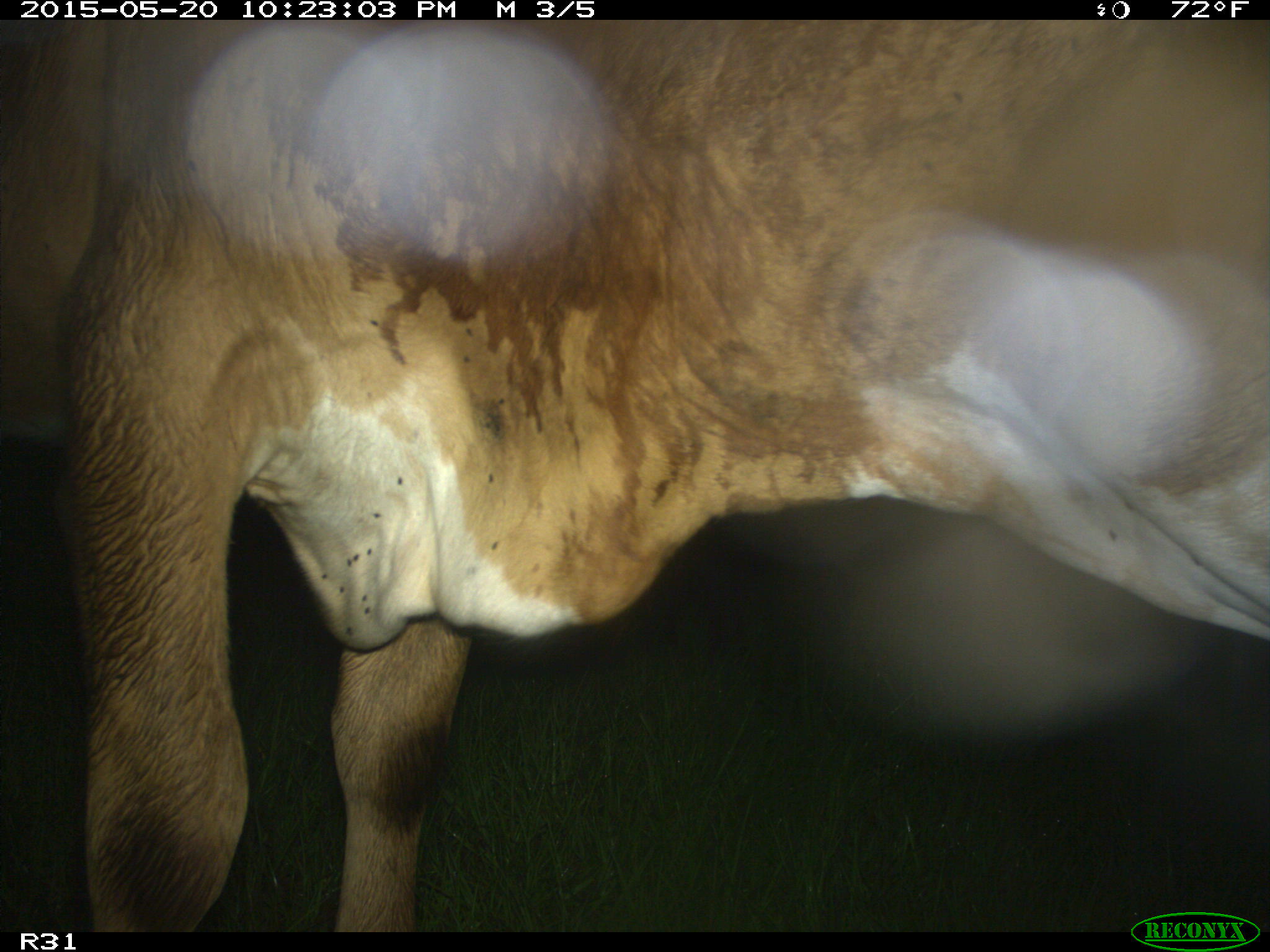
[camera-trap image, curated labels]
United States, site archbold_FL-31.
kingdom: Animalia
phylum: Chordata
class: Mammalia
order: Artiodactyla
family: Bovidae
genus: Bos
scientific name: Bos taurus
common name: domestic cow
Bos taurus (domestic cow).